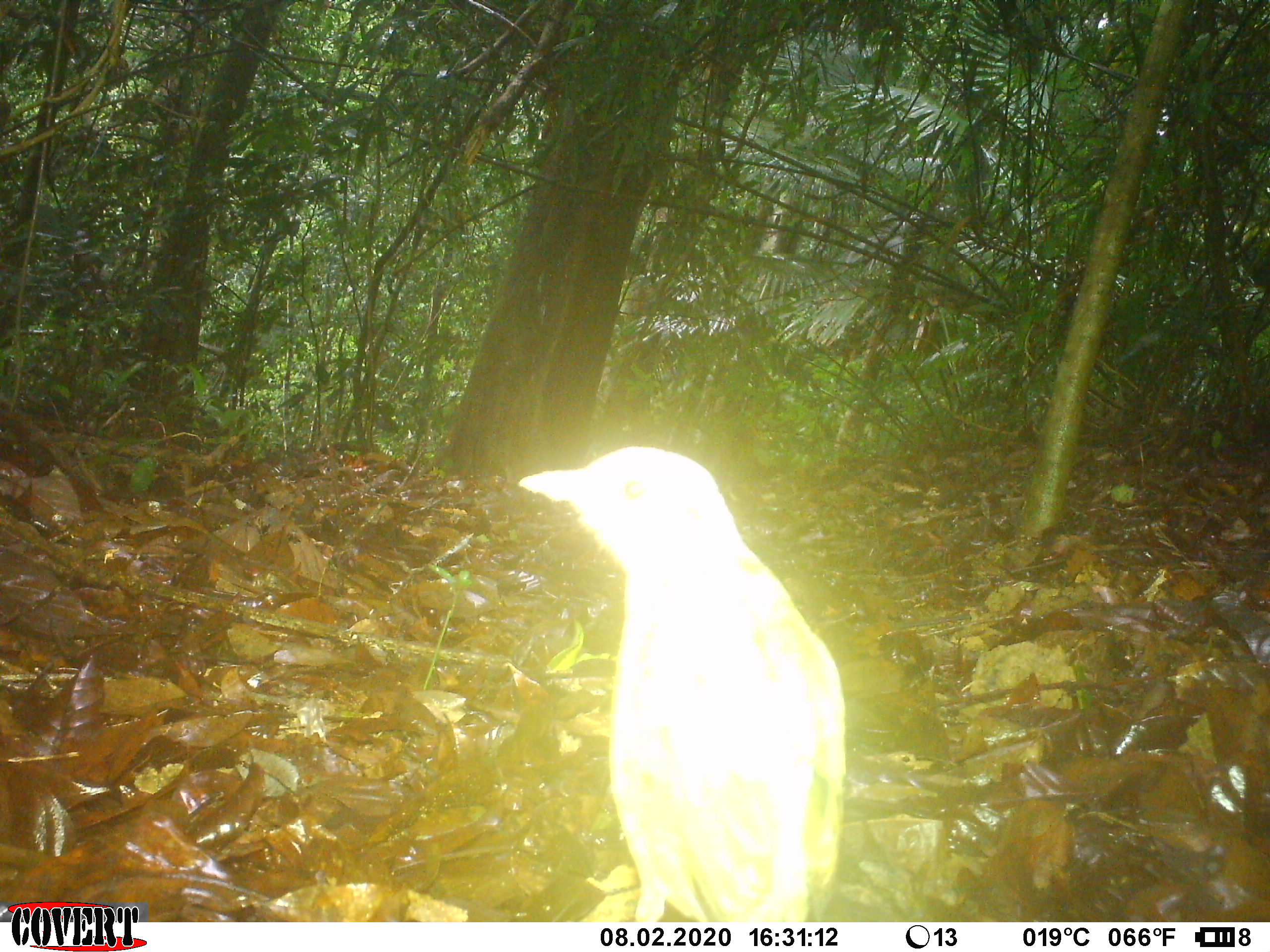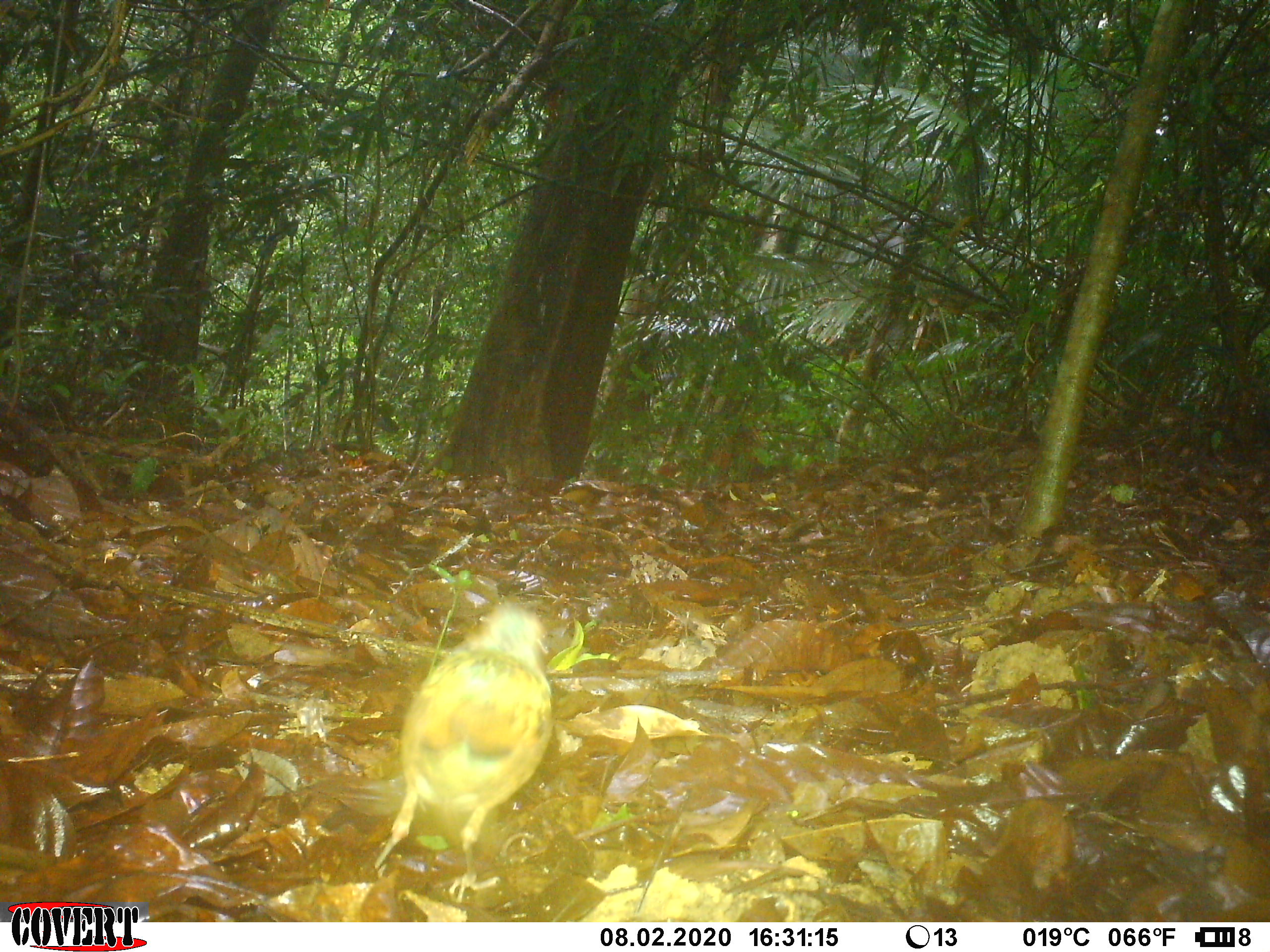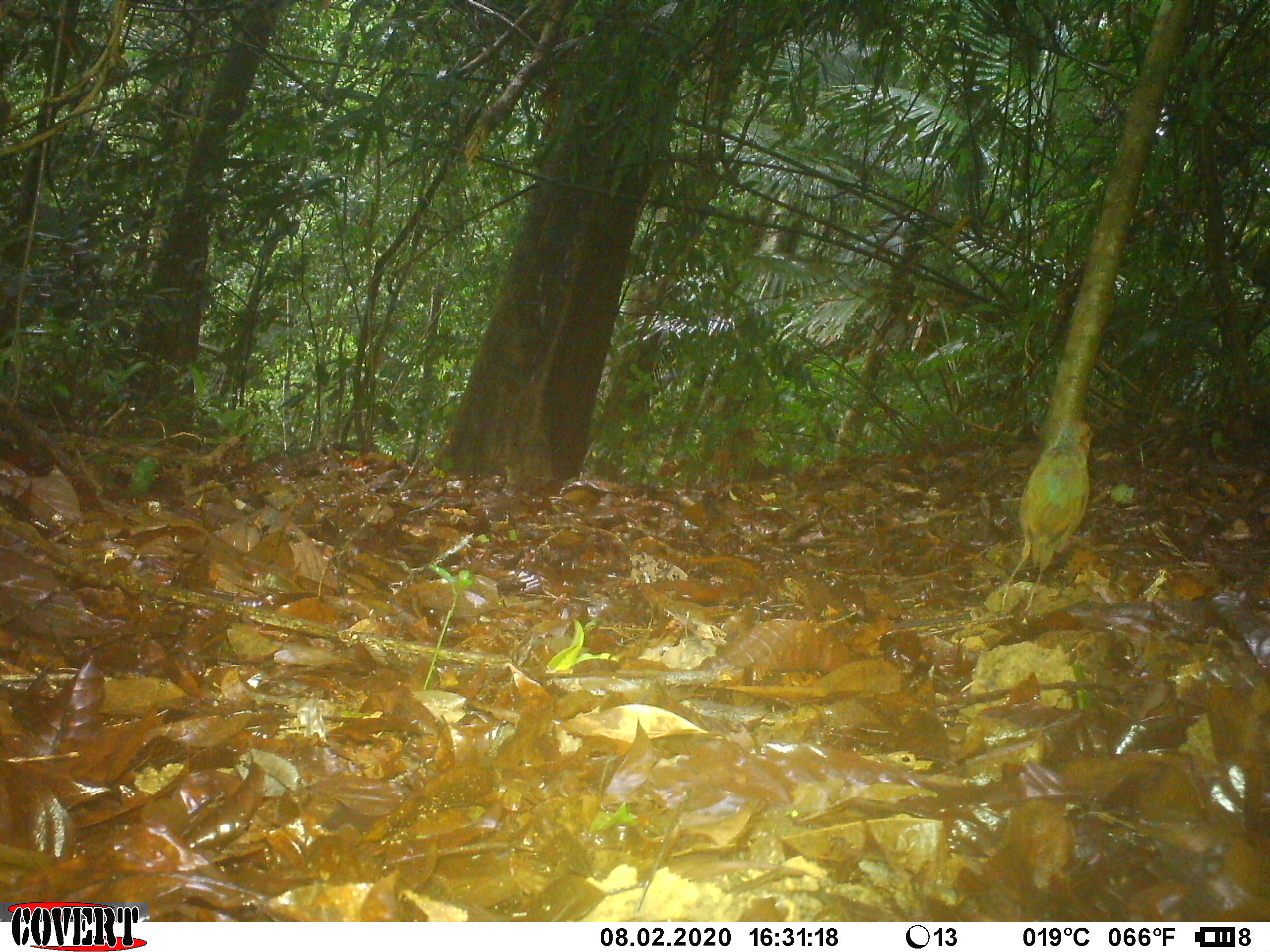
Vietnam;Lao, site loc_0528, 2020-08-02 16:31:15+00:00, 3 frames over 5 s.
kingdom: Animalia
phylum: Chordata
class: Aves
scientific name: Aves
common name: bird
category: unidentified bird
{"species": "unidentified bird (bird) (Aves)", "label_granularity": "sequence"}